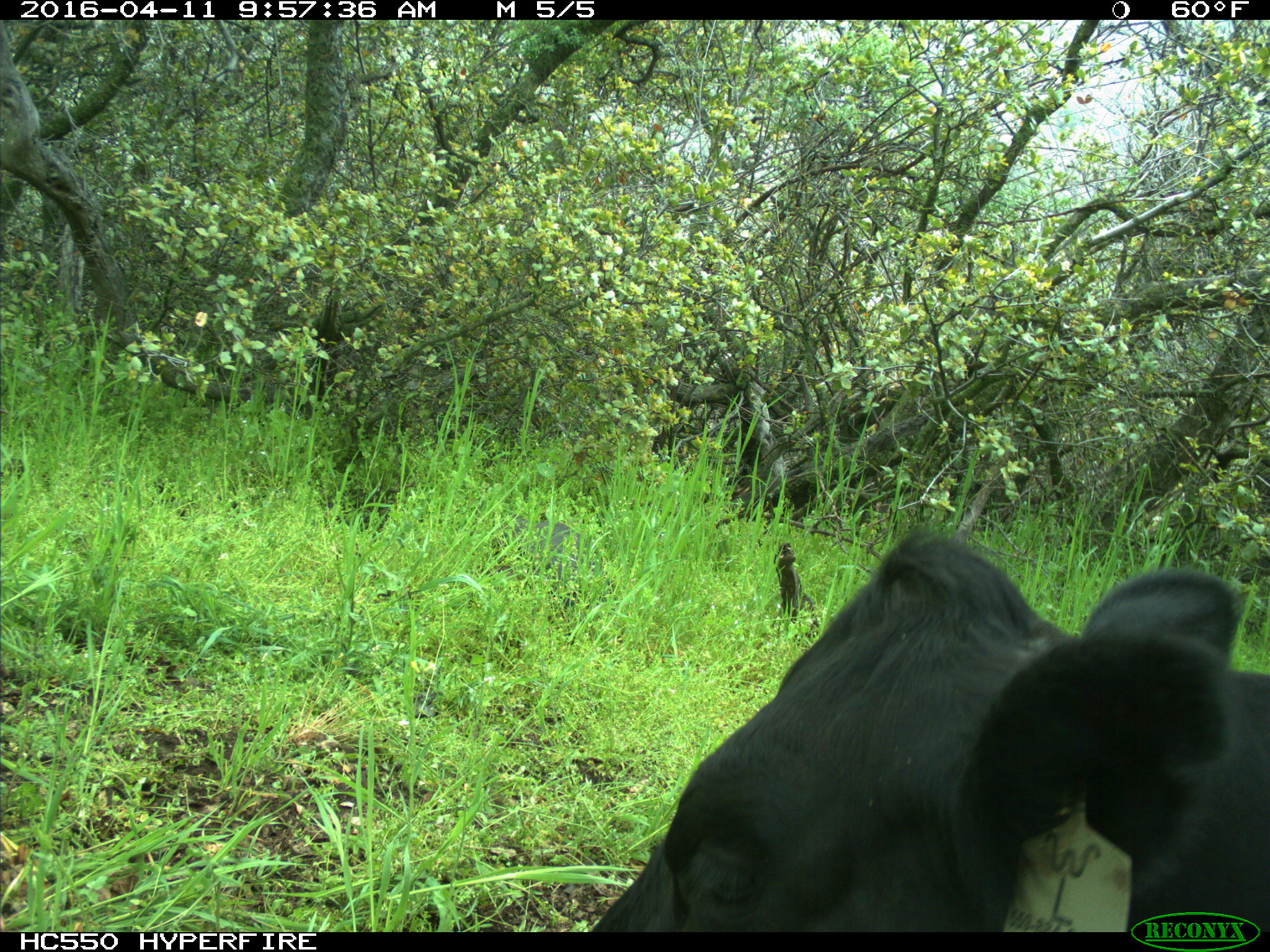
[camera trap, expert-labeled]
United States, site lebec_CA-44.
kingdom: Animalia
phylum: Chordata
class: Mammalia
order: Artiodactyla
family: Bovidae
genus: Bos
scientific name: Bos taurus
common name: domestic cow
Bos taurus (domestic cow).